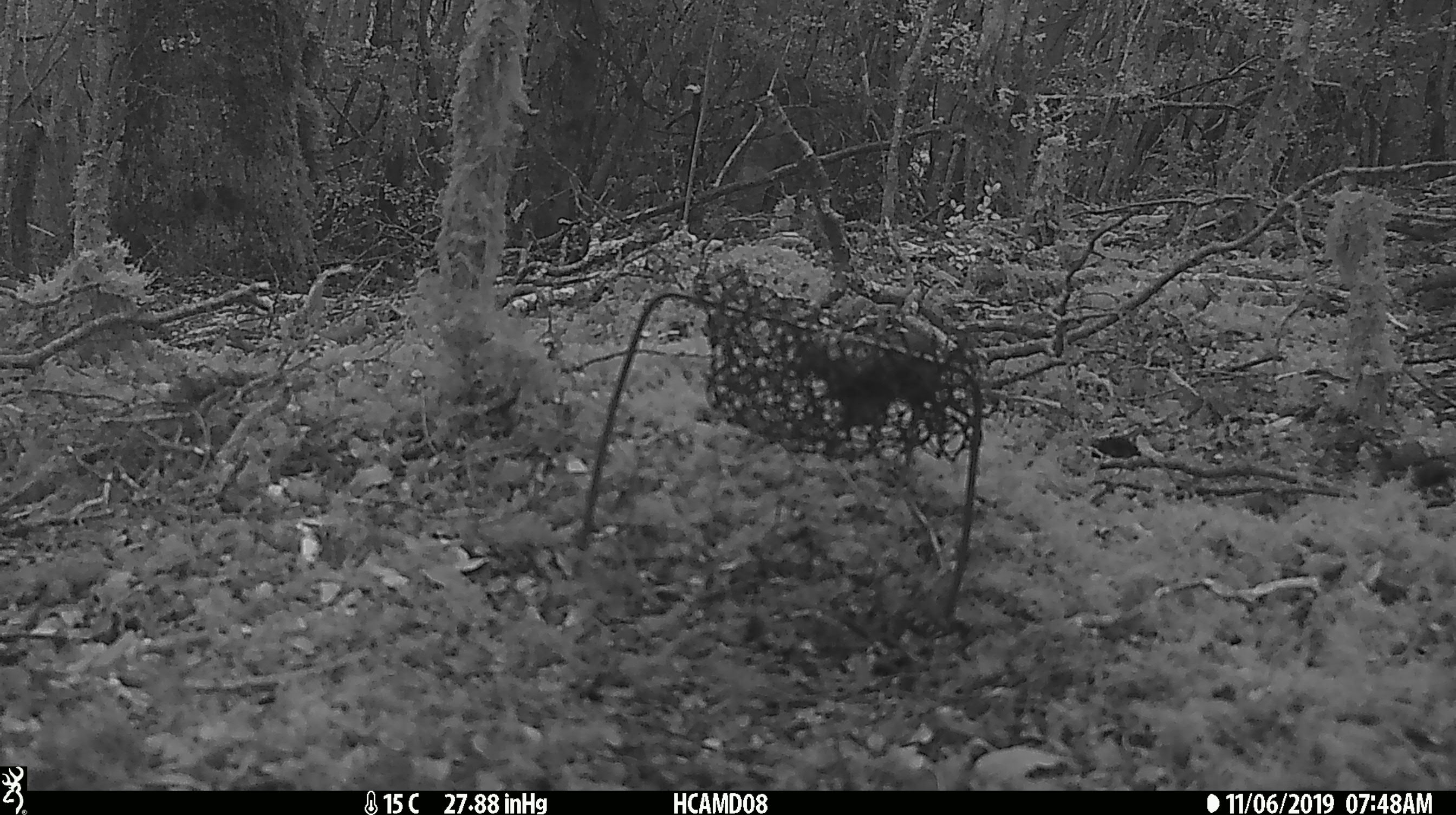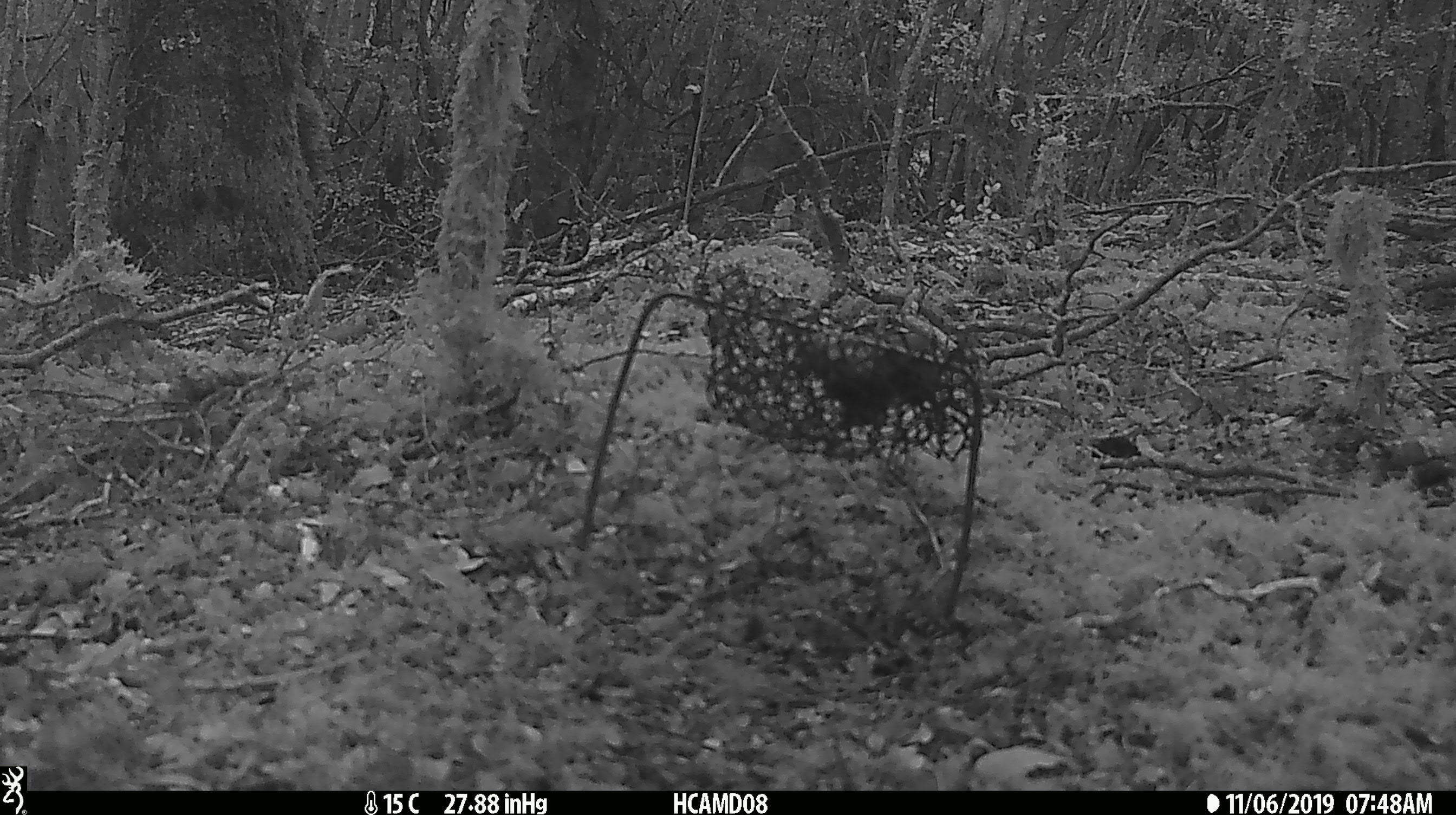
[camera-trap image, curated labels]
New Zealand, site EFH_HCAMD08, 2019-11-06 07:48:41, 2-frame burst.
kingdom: Animalia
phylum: Chordata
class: Mammalia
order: Rodentia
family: Muridae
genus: Mus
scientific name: Mus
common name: mouse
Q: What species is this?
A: Mouse (Mus).